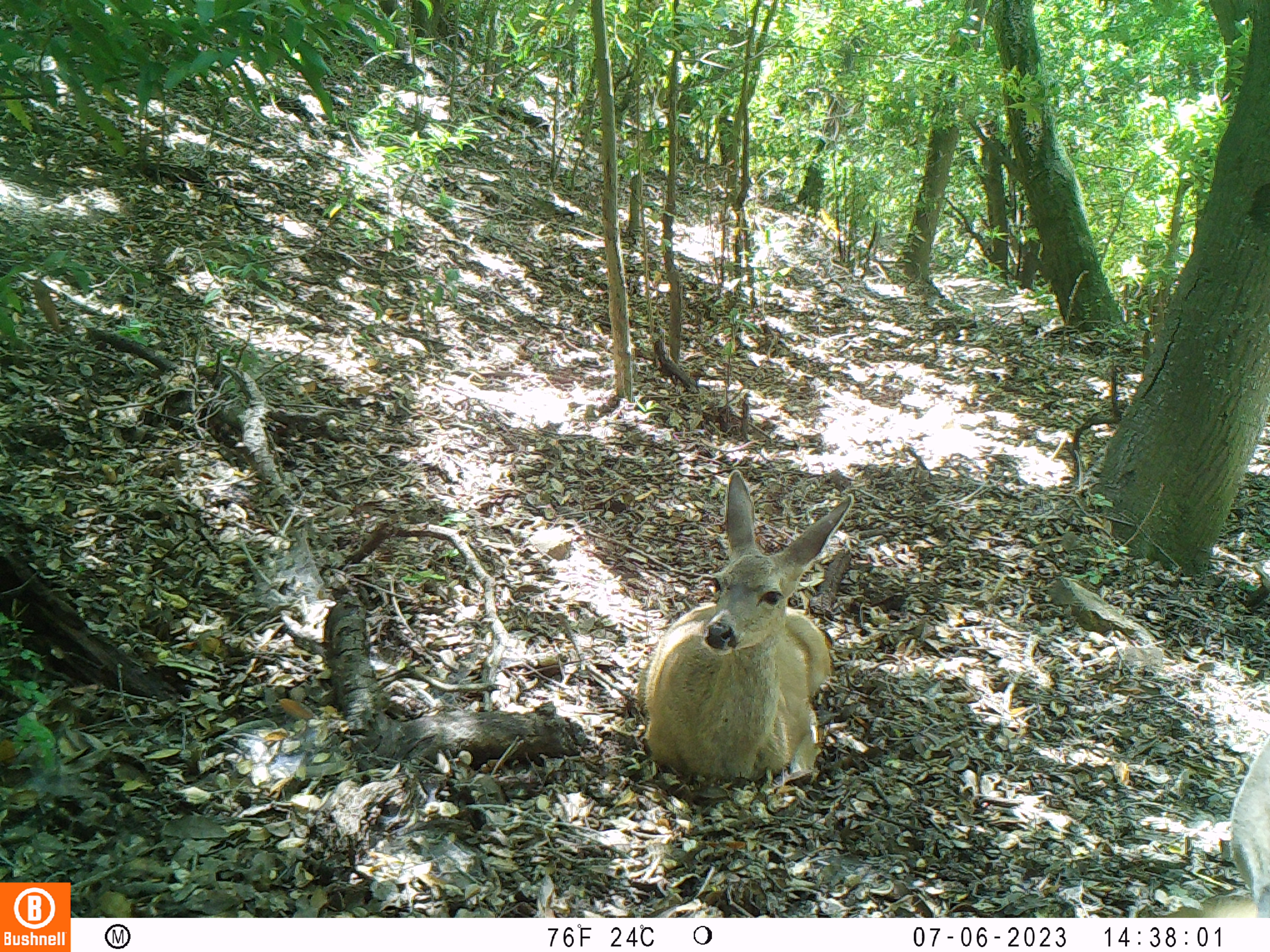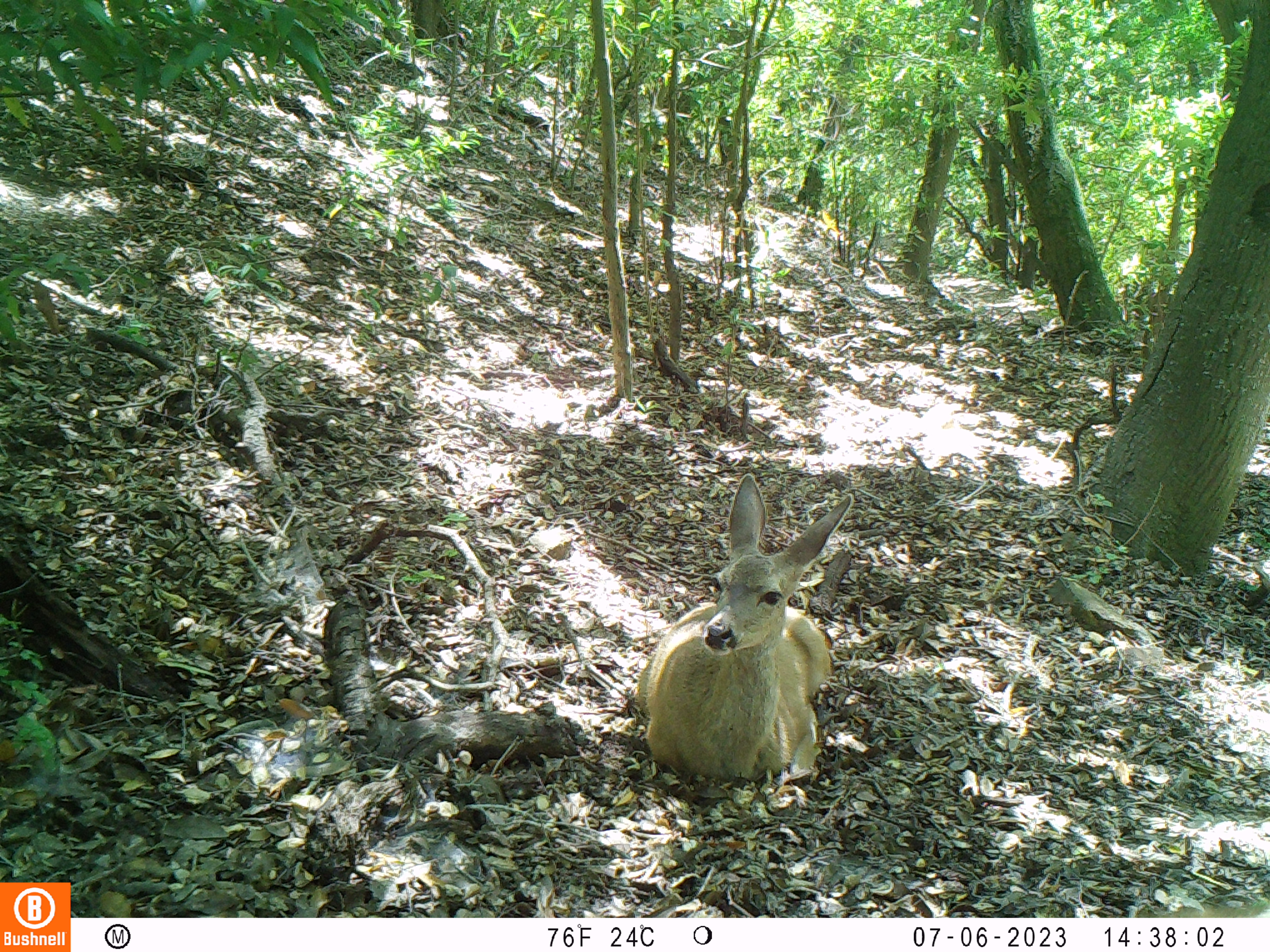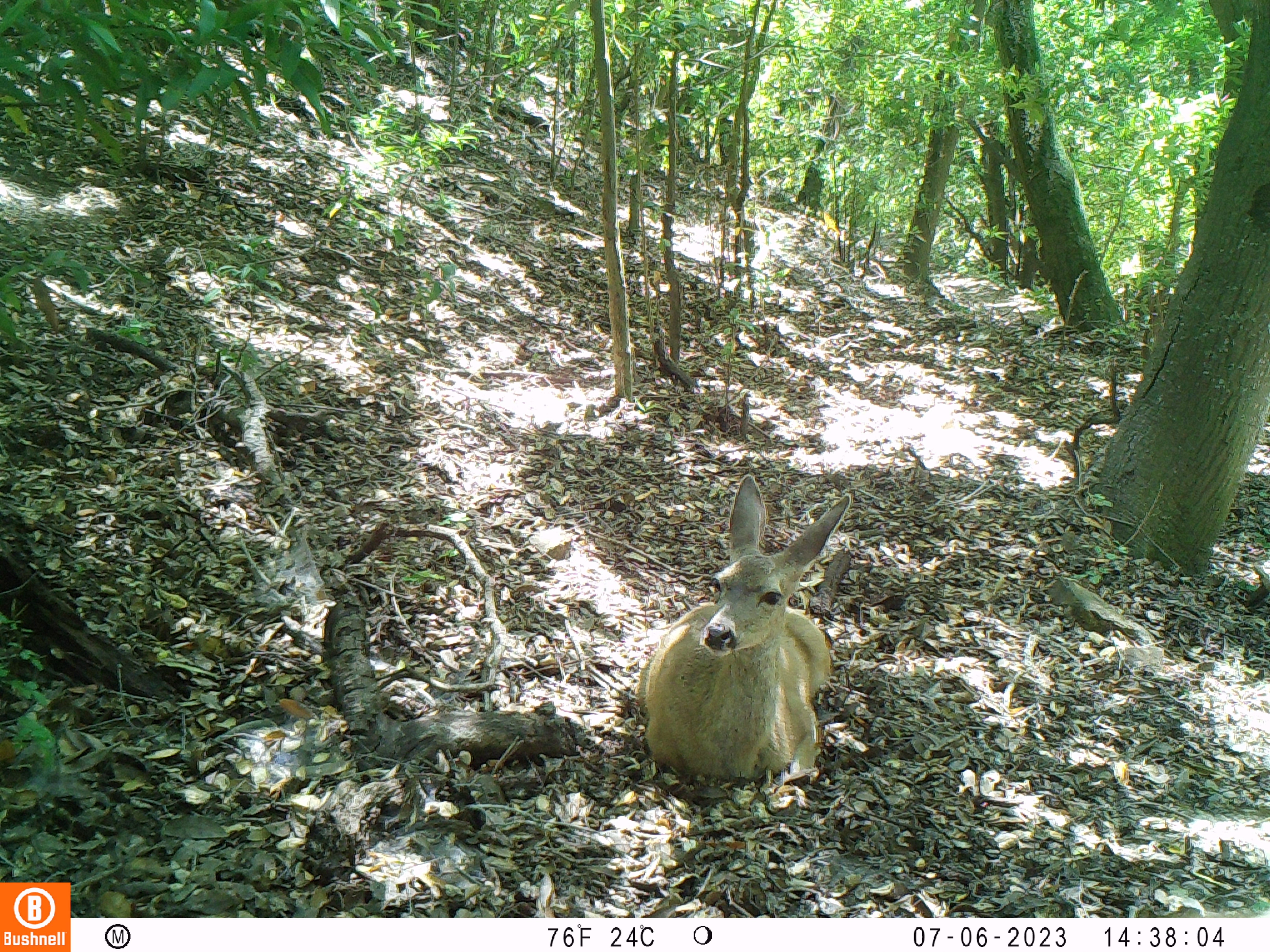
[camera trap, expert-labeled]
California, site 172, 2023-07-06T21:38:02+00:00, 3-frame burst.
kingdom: Animalia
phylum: Chordata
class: Mammalia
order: Artiodactyla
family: Cervidae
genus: Odocoileus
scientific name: Odocoileus hemionus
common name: mule deer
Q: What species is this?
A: Mule deer (Odocoileus hemionus).